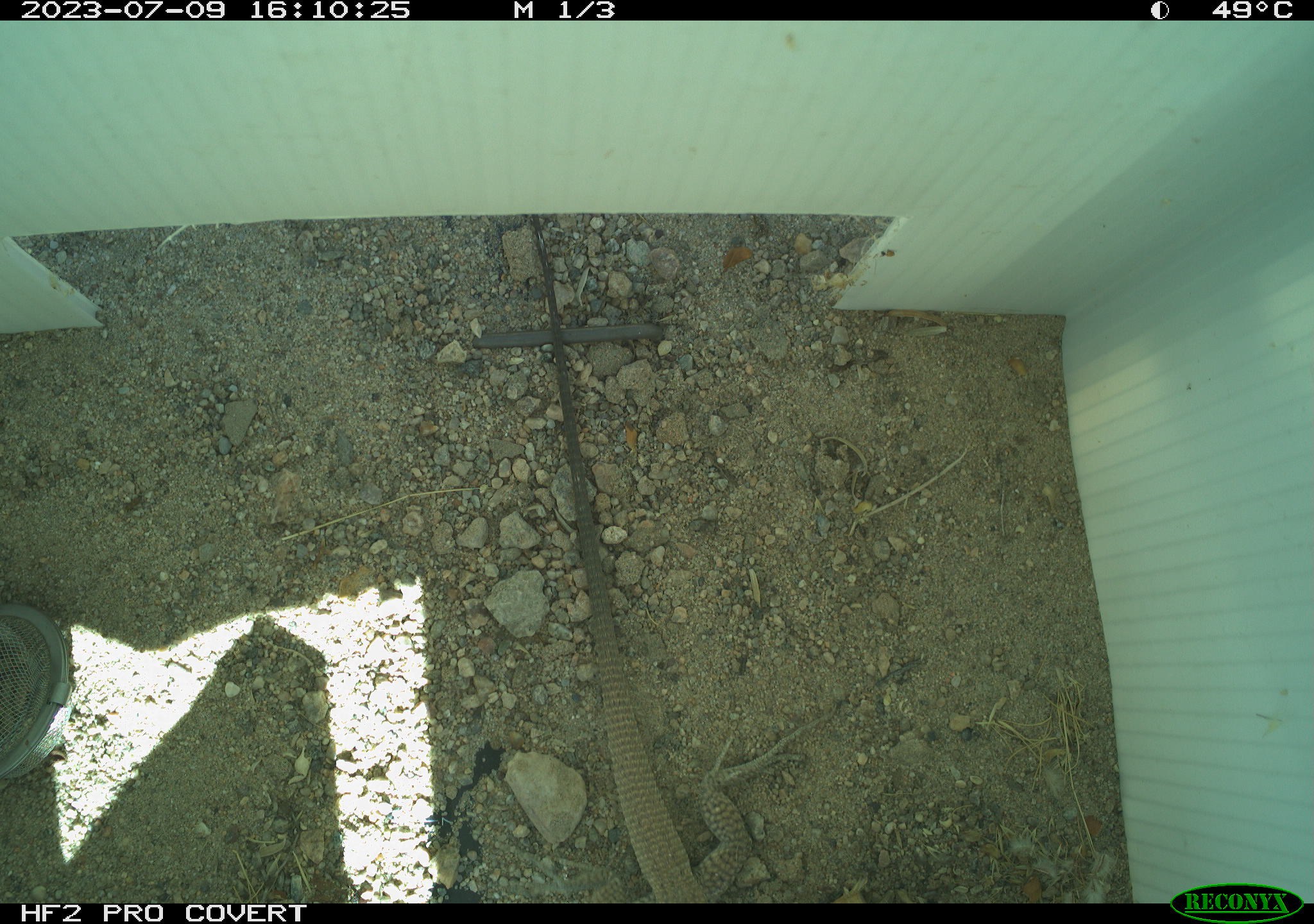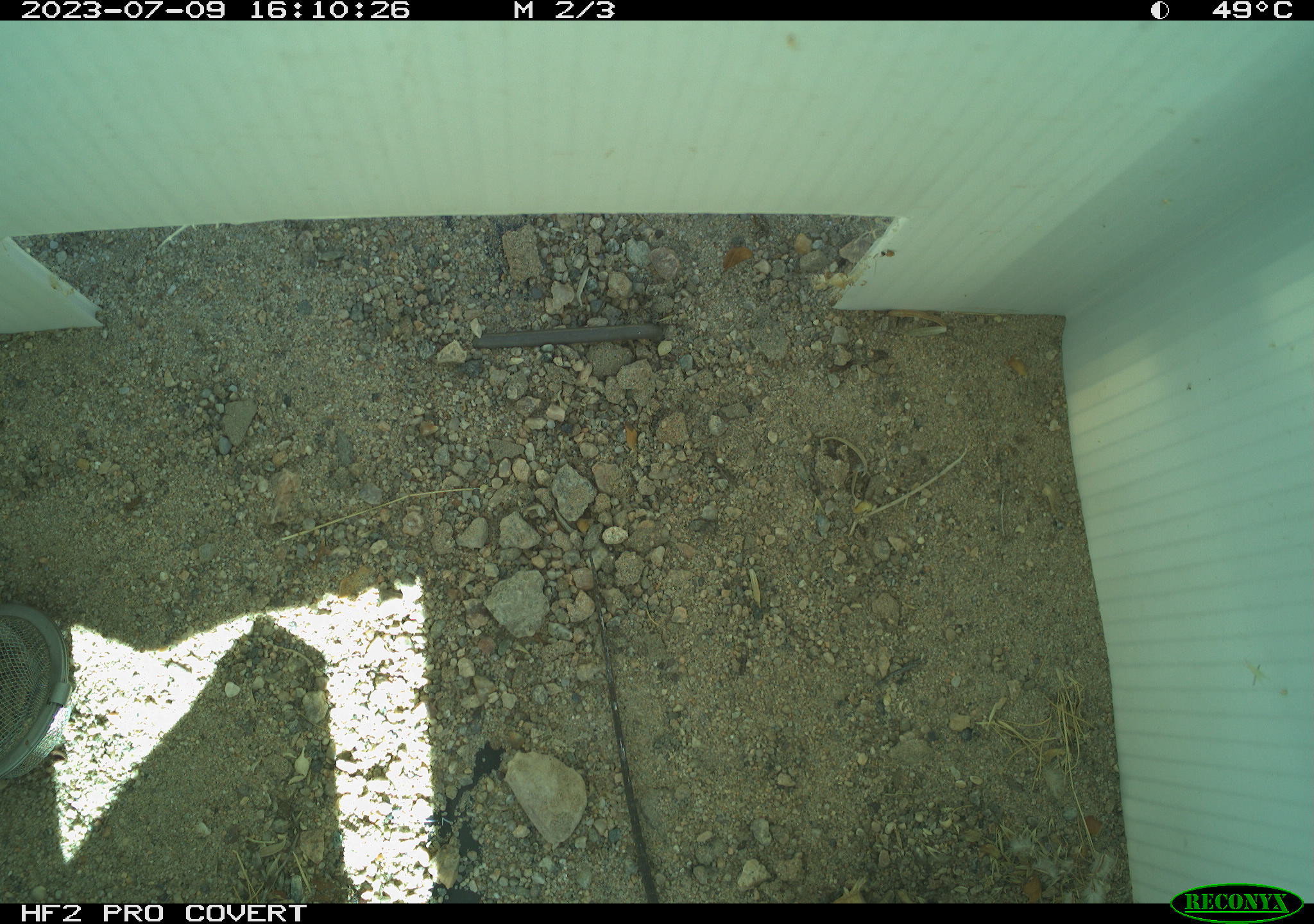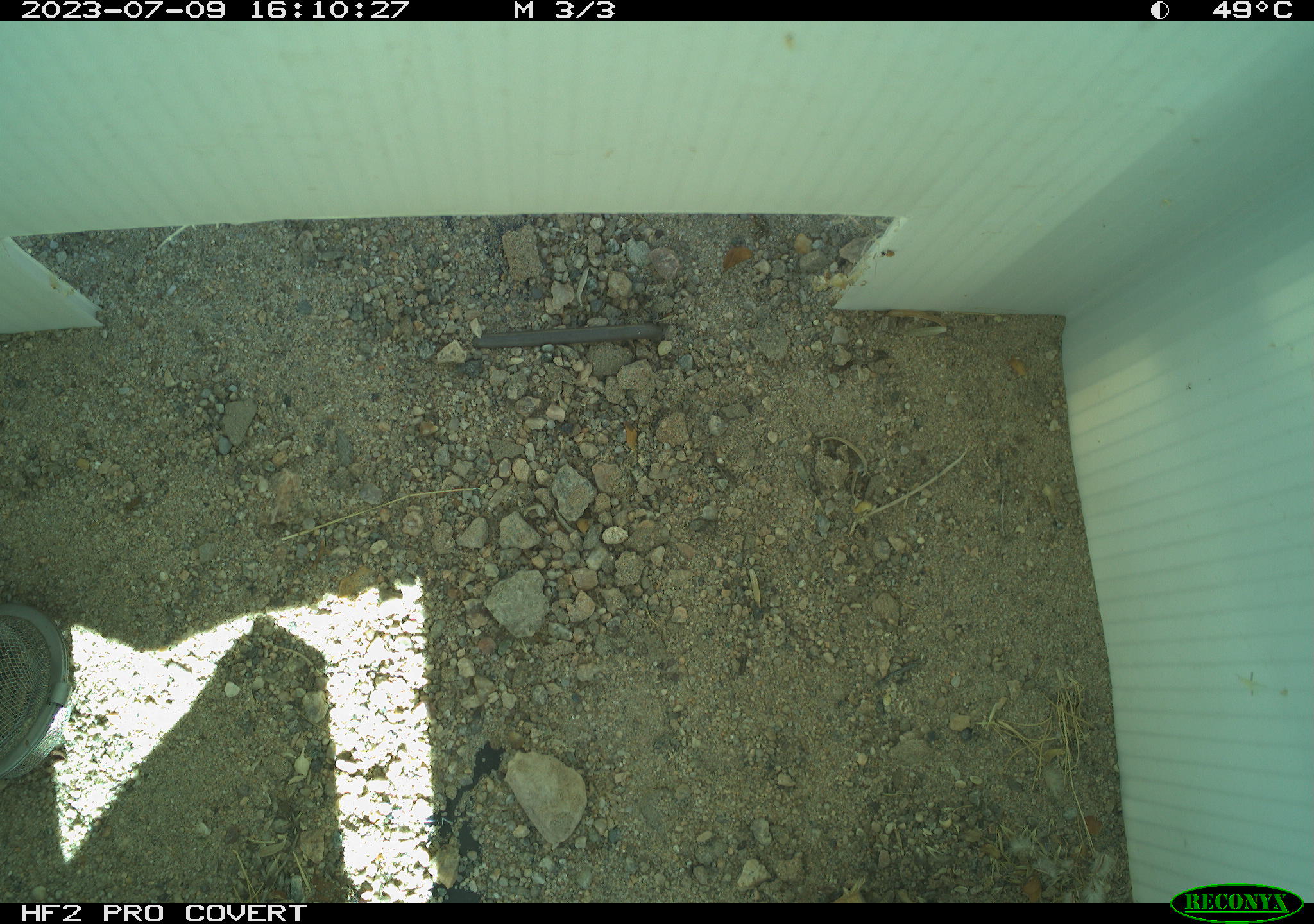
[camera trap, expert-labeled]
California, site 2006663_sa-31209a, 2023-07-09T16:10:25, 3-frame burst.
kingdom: Animalia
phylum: Chordata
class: Reptilia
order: Squamata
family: Teiidae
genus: Aspidoscelis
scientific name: Aspidoscelis tigris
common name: western whiptail